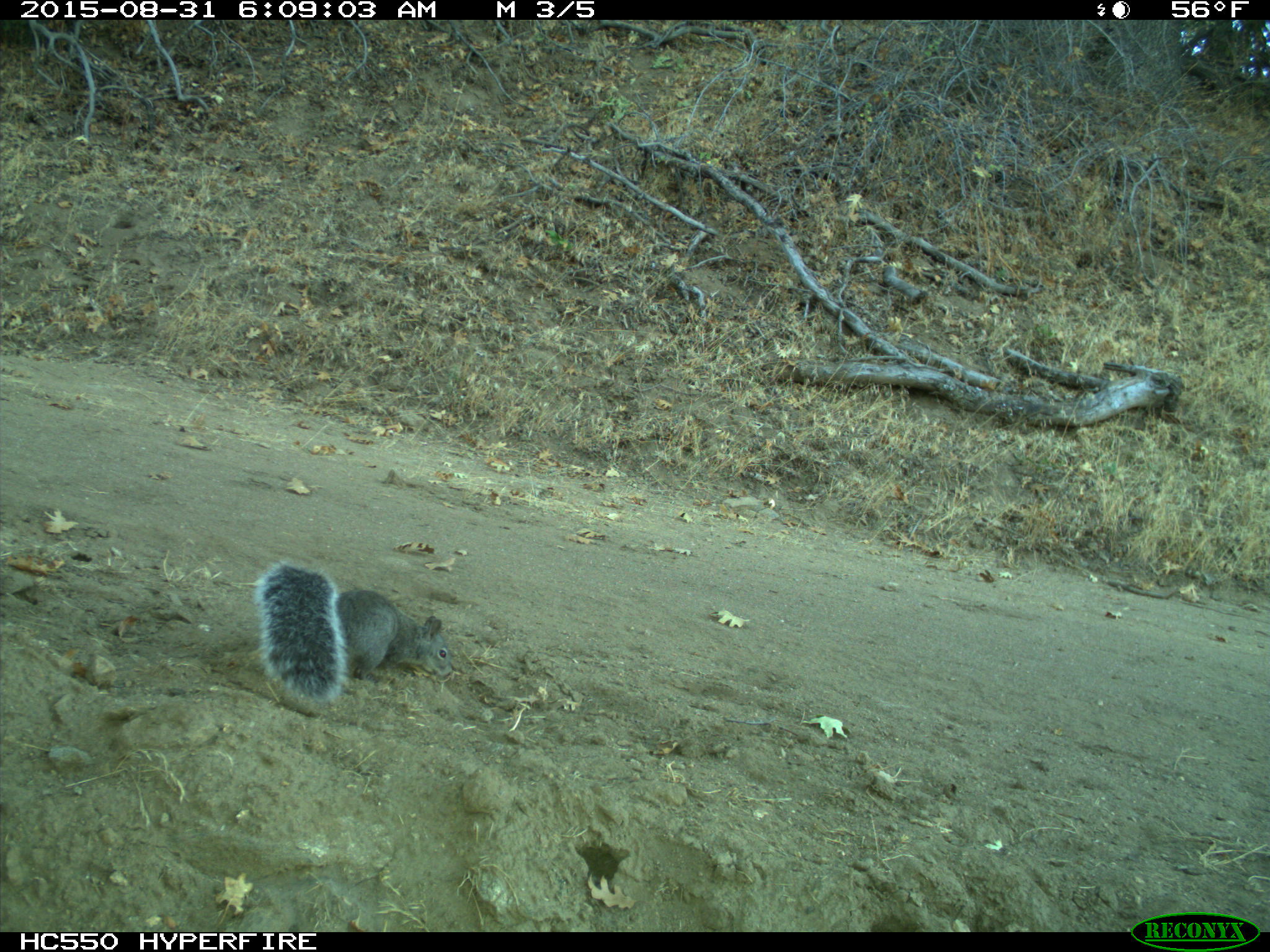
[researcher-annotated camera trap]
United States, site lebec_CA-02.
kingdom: Animalia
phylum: Chordata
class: Mammalia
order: Rodentia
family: Sciuridae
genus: Sciurus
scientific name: Sciurus carolinensis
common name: eastern gray squirrel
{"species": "Sciurus carolinensis (eastern gray squirrel)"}